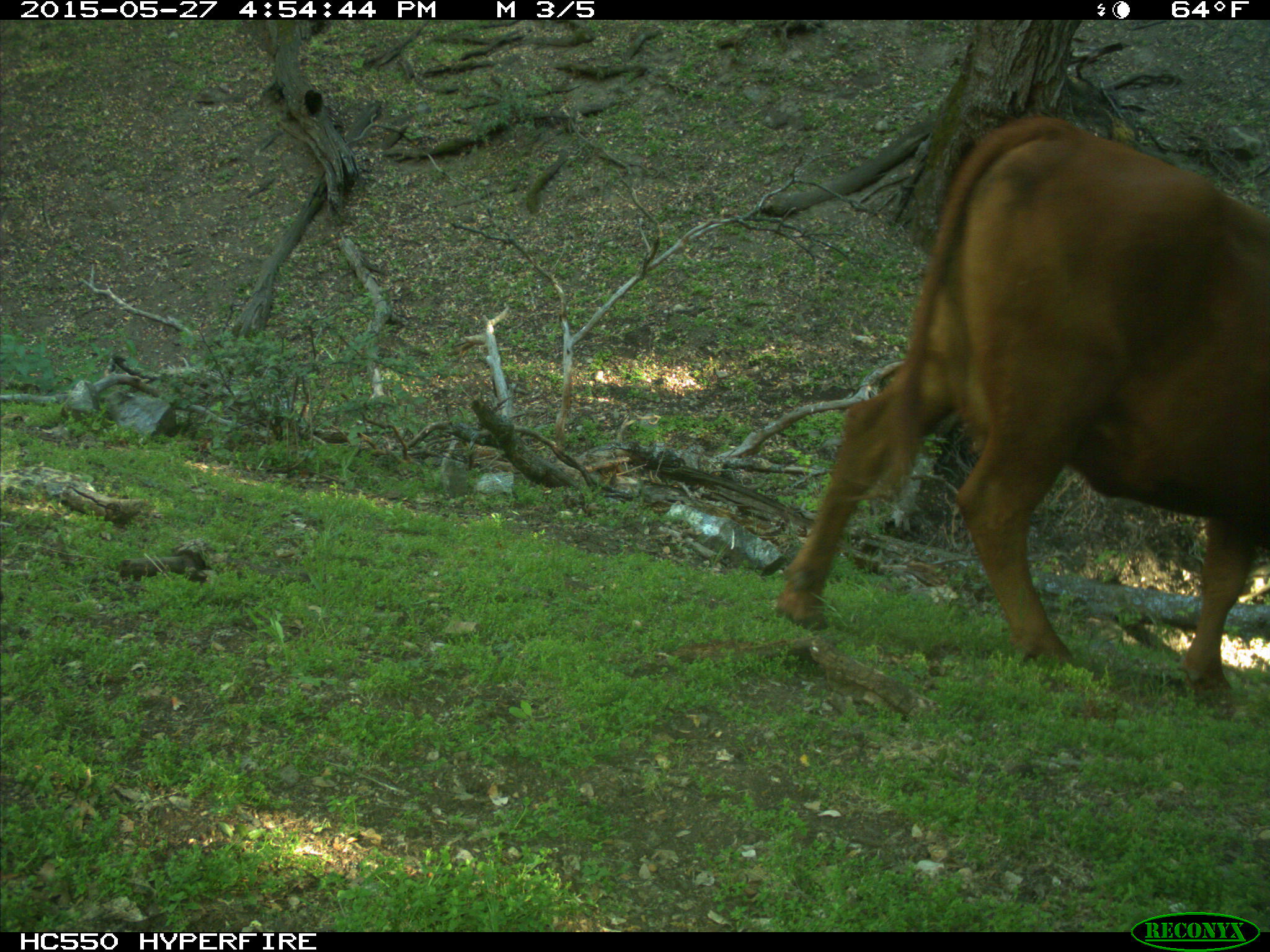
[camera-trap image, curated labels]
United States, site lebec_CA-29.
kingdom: Animalia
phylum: Chordata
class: Mammalia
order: Artiodactyla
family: Bovidae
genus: Bos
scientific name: Bos taurus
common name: domestic cow